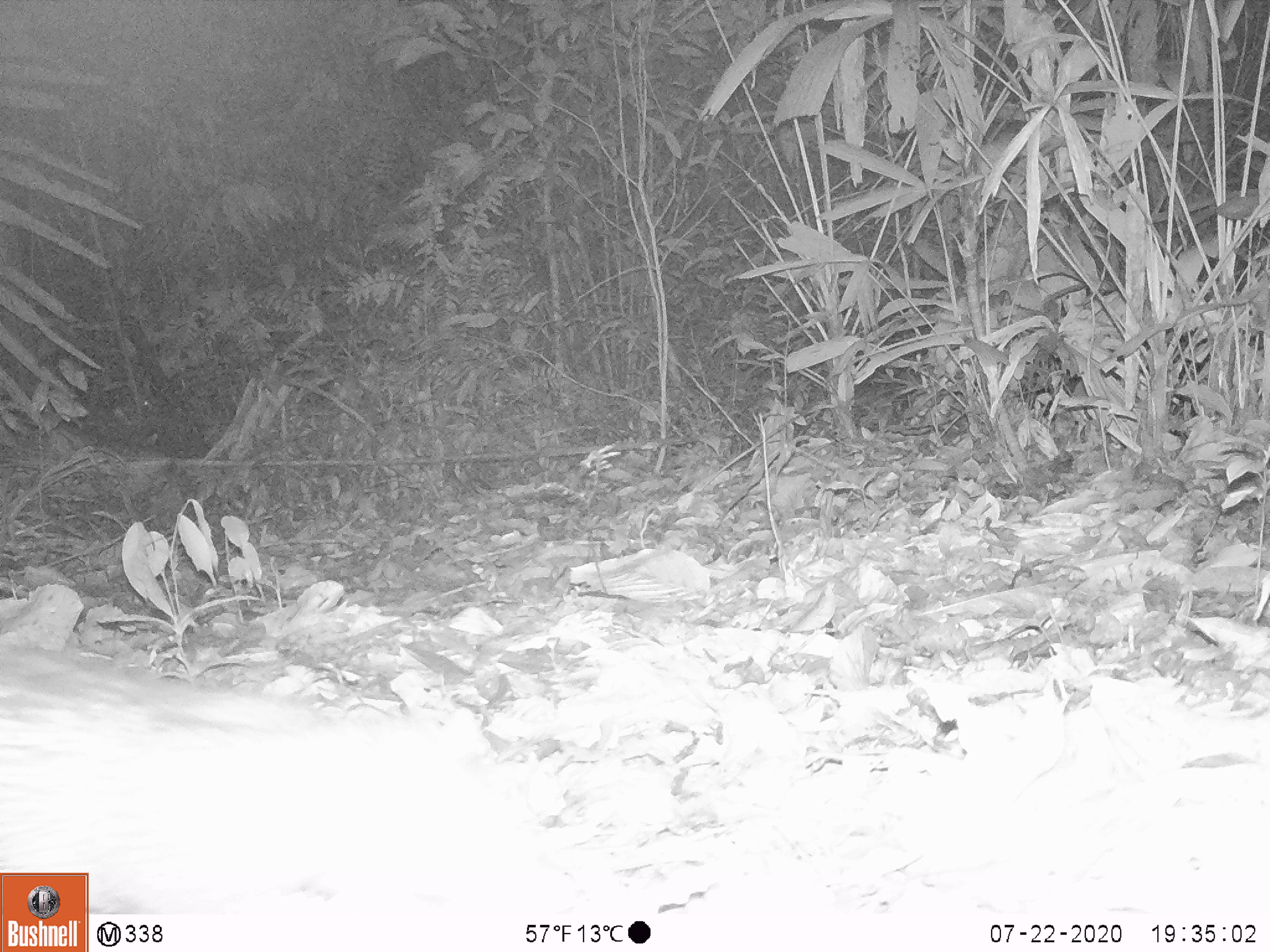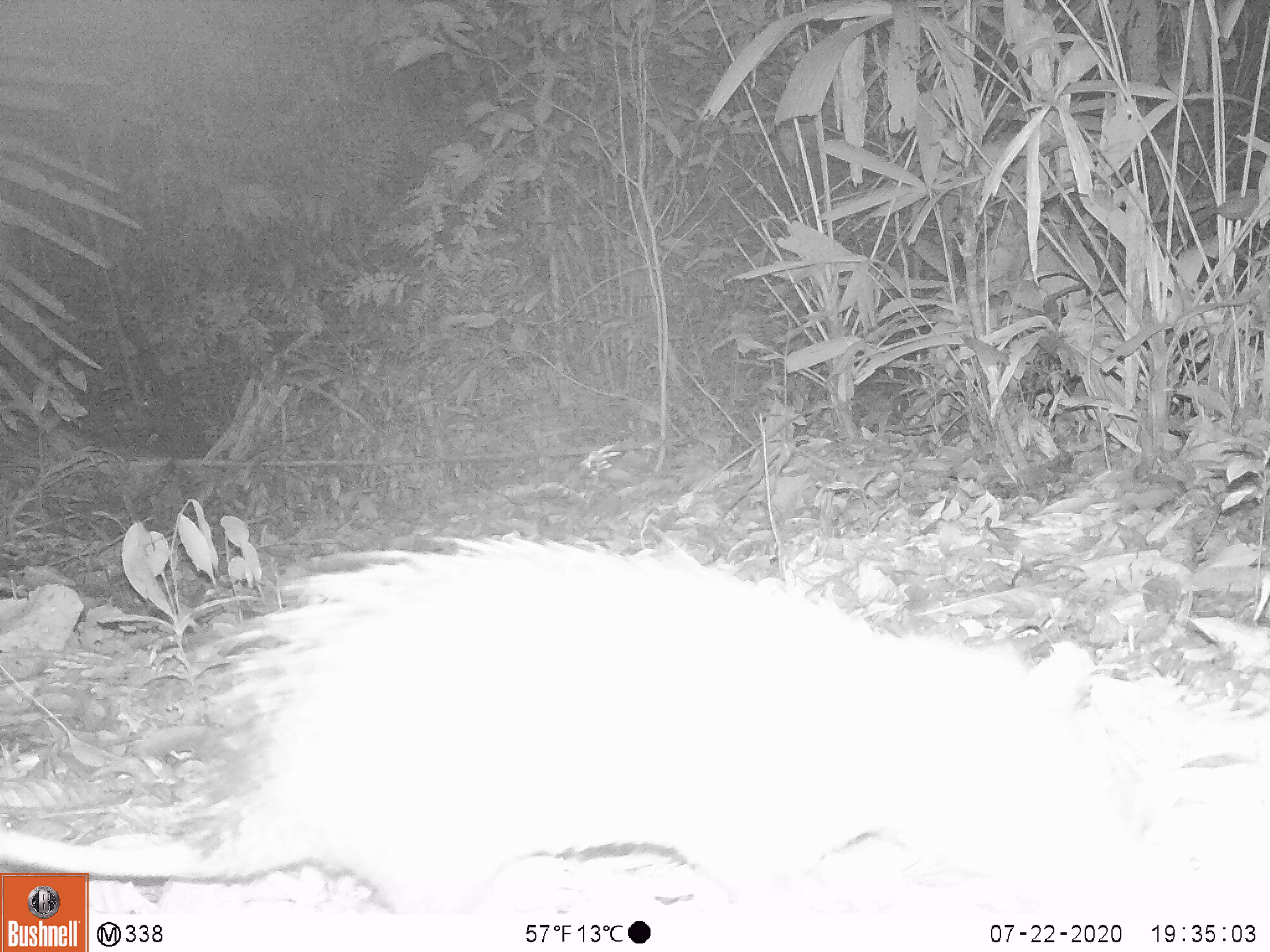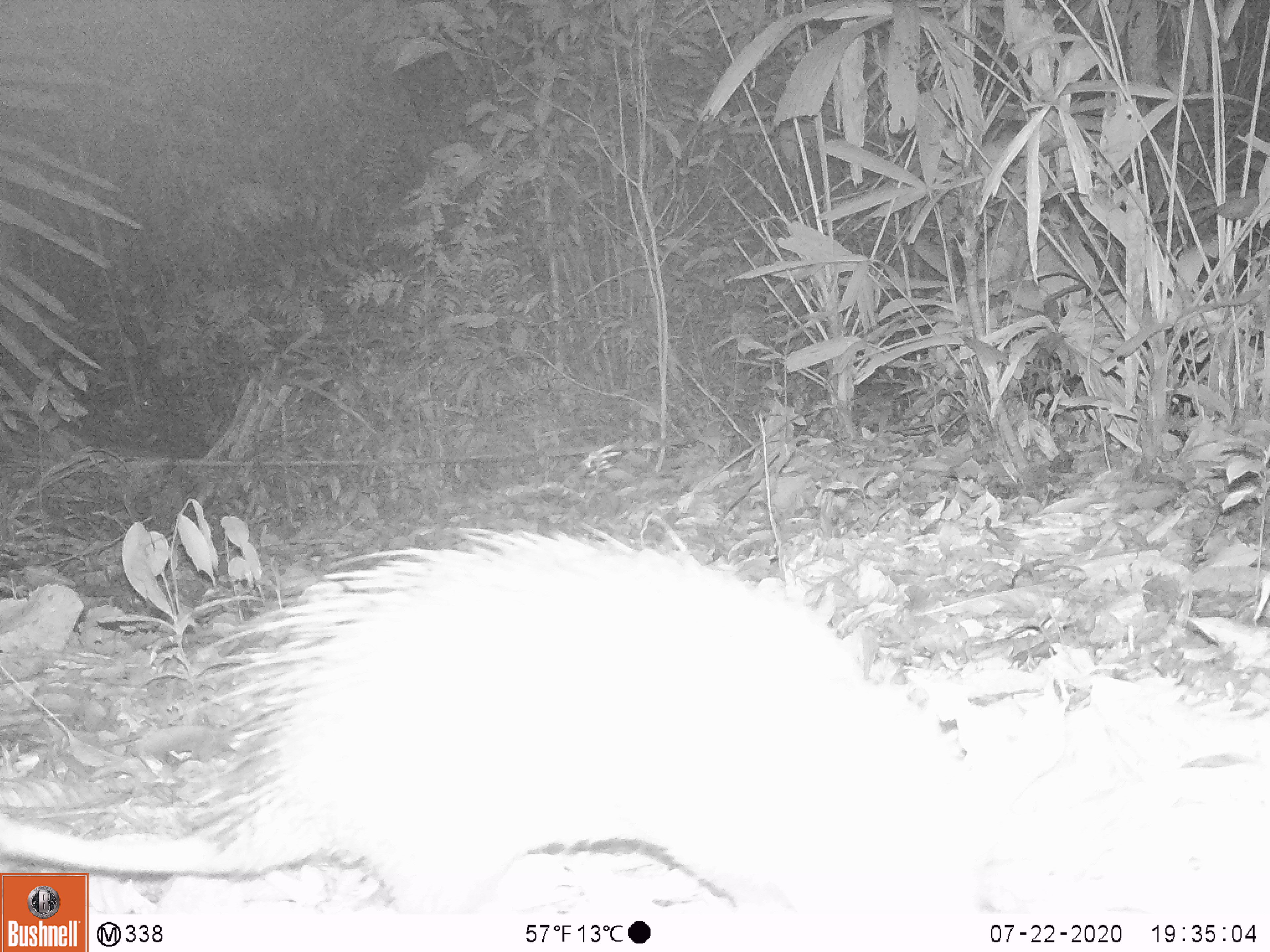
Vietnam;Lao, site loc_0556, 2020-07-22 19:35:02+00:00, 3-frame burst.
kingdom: Animalia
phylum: Chordata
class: Mammalia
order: Rodentia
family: Hystricidae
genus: Atherurus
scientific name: Atherurus macrourus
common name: asiatic brush-tailed porcupine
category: asiatic brush tailed porcupine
Asiatic brush tailed porcupine (asiatic brush-tailed porcupine) (Atherurus macrourus). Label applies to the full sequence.